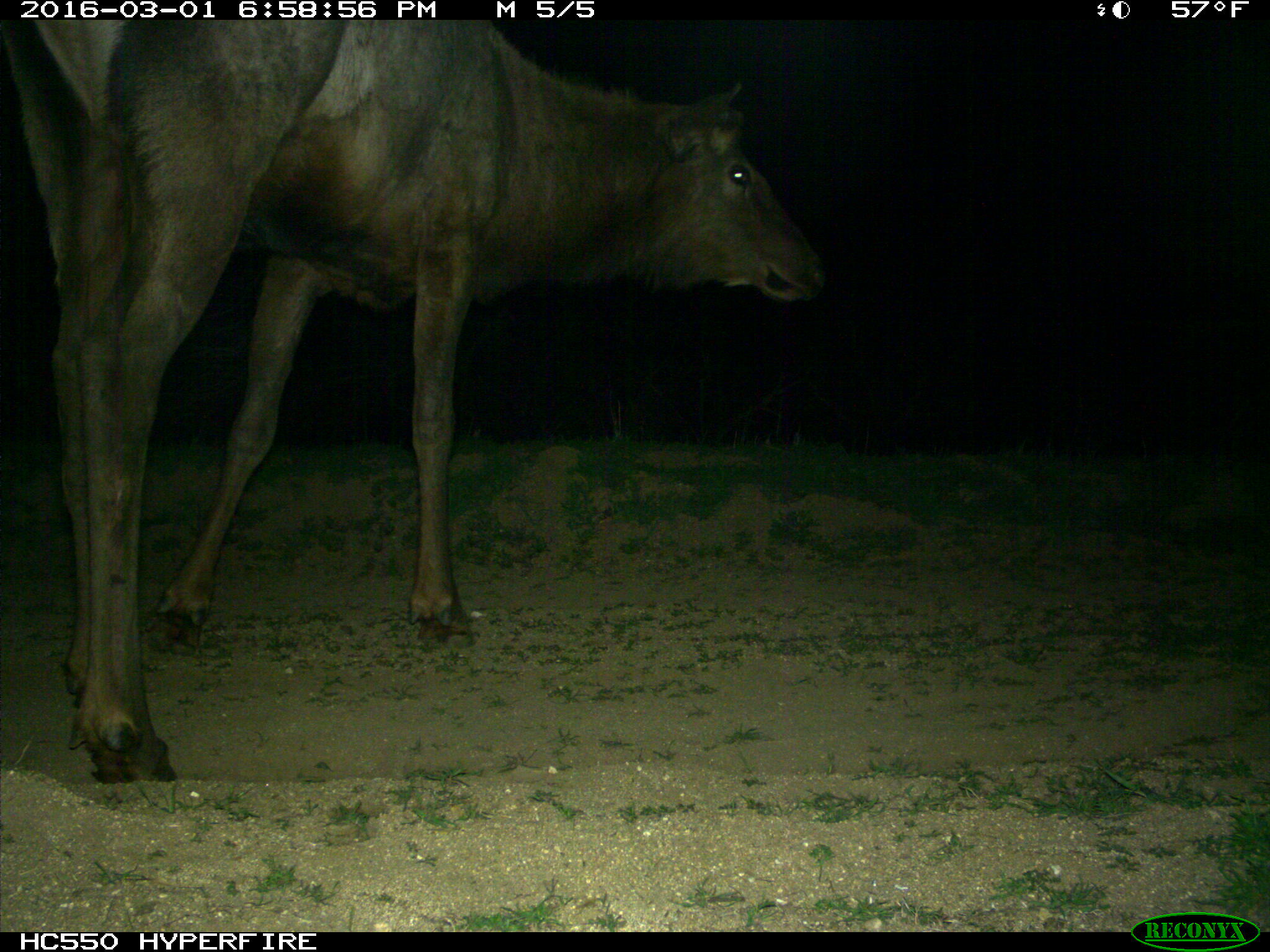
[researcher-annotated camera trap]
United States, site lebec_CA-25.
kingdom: Animalia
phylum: Chordata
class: Mammalia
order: Artiodactyla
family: Cervidae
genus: Cervus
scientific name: Cervus canadensis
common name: elk